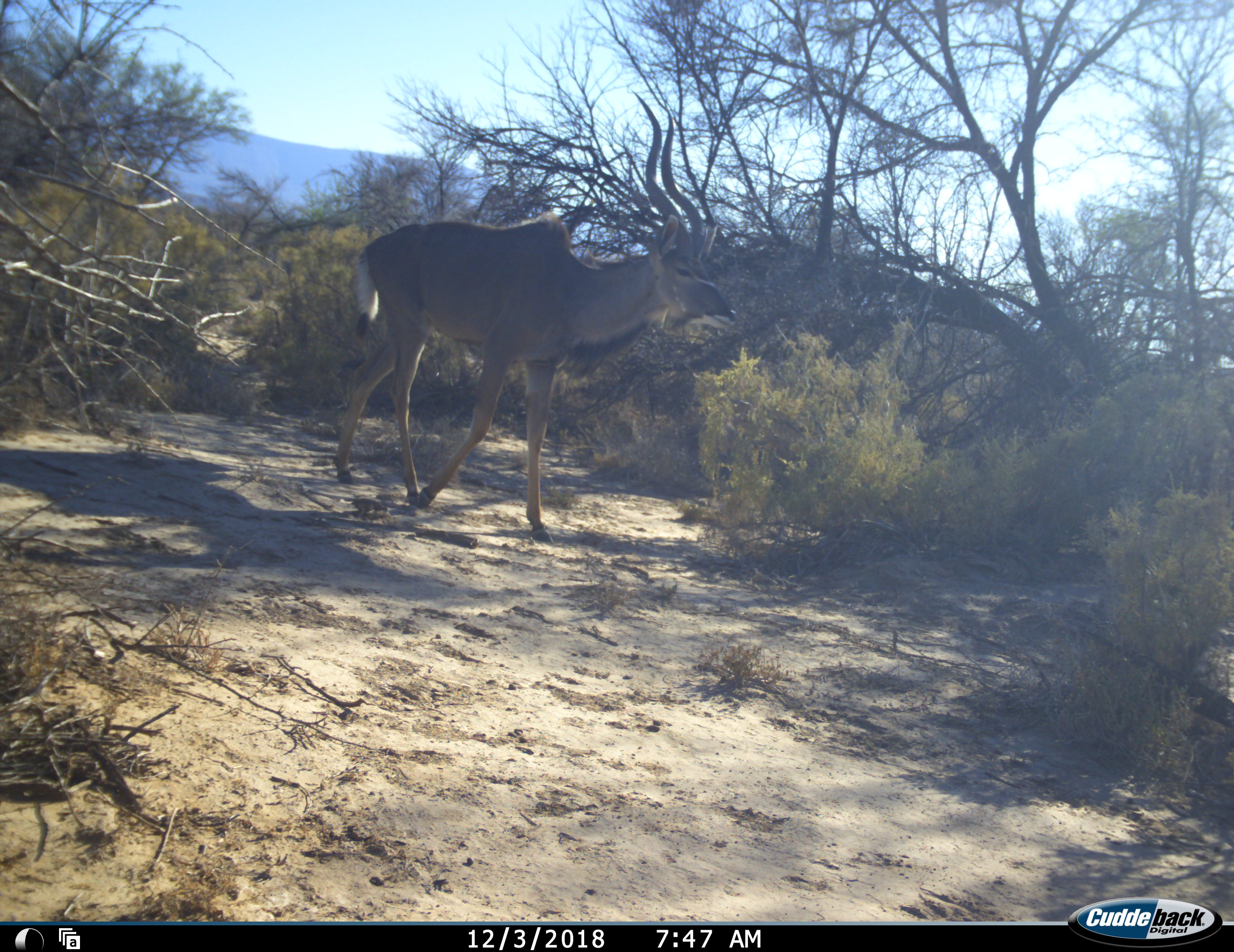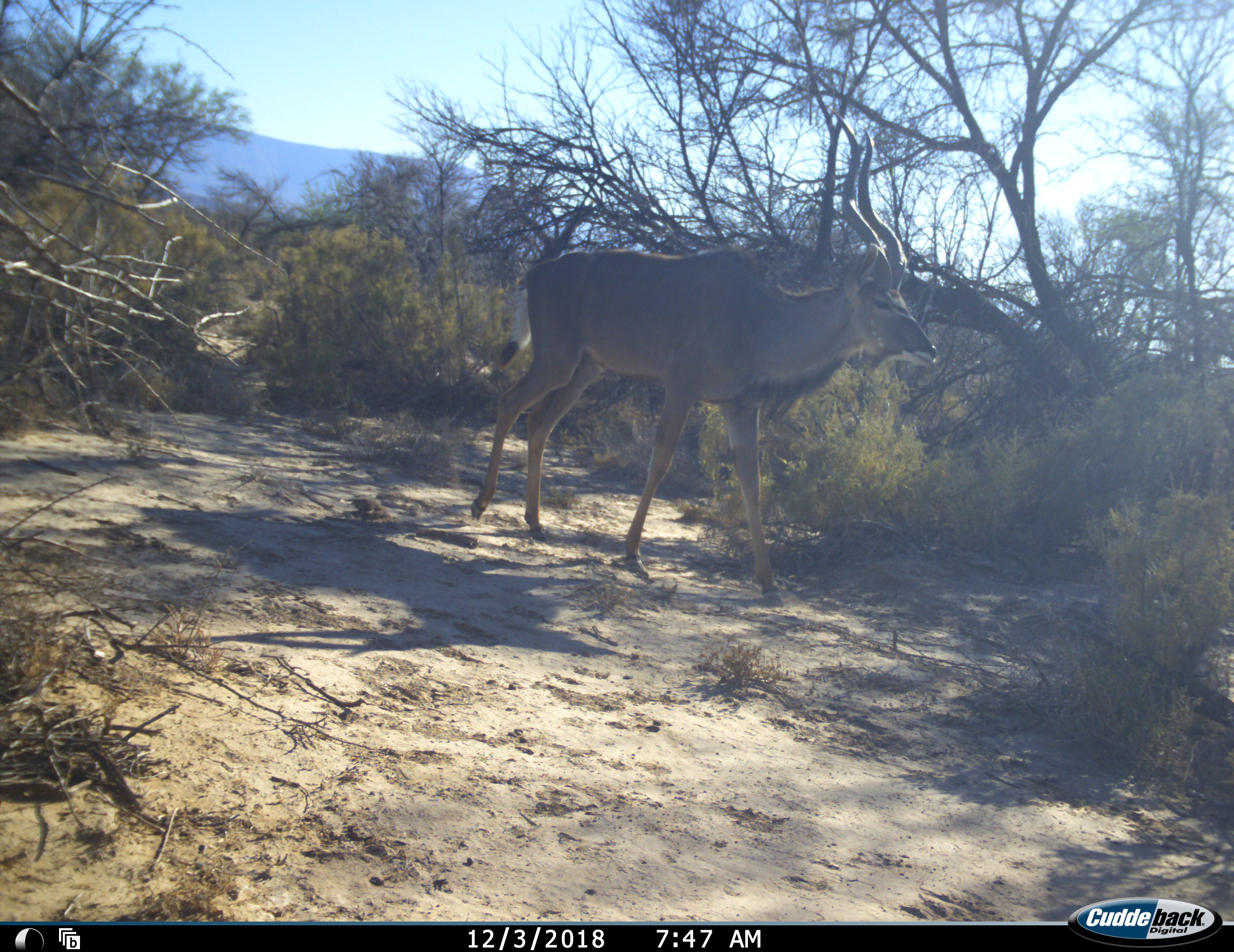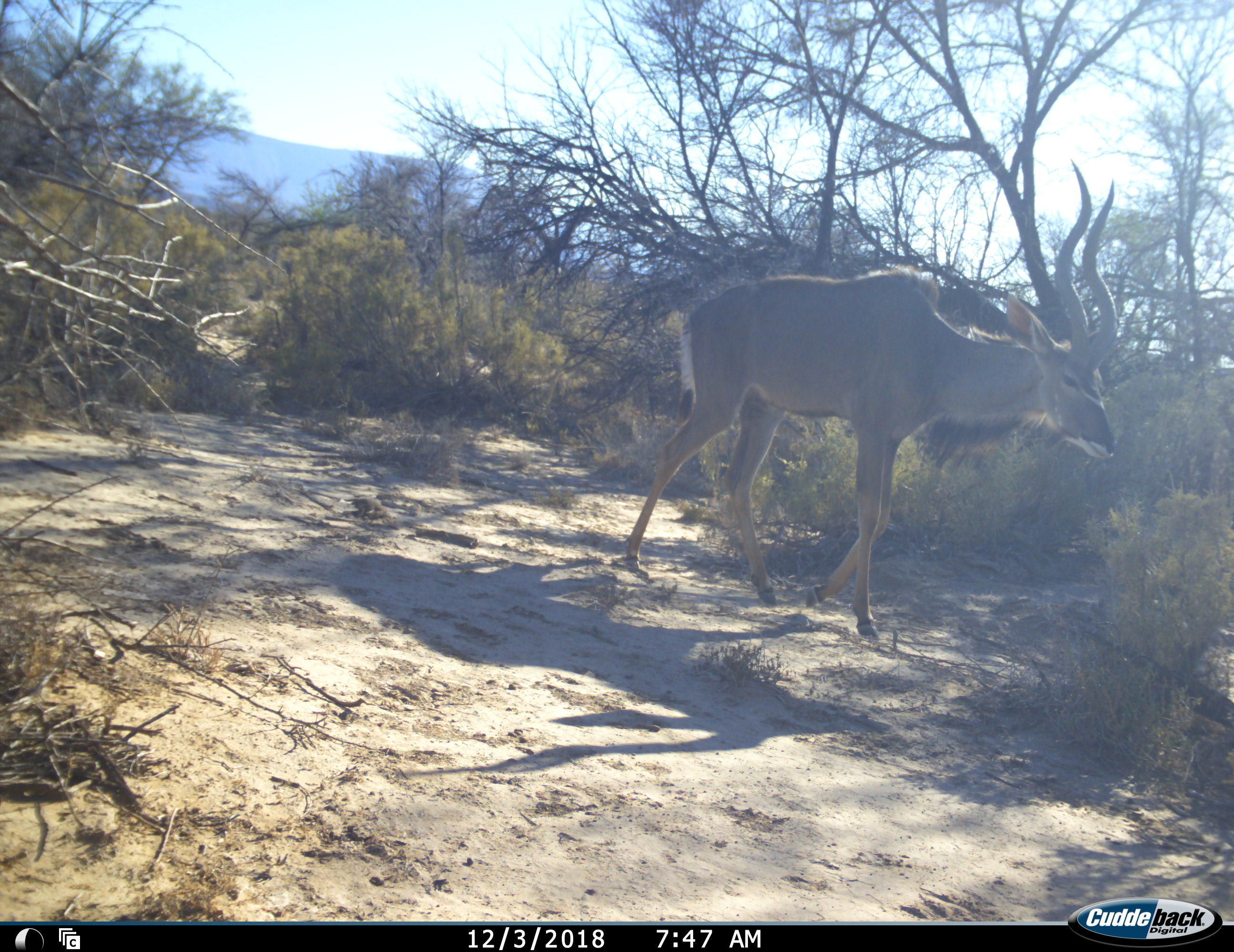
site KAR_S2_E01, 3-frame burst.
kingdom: Animalia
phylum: Chordata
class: Mammalia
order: Artiodactyla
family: Bovidae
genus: Tragelaphus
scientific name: Tragelaphus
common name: kudu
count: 1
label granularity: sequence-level